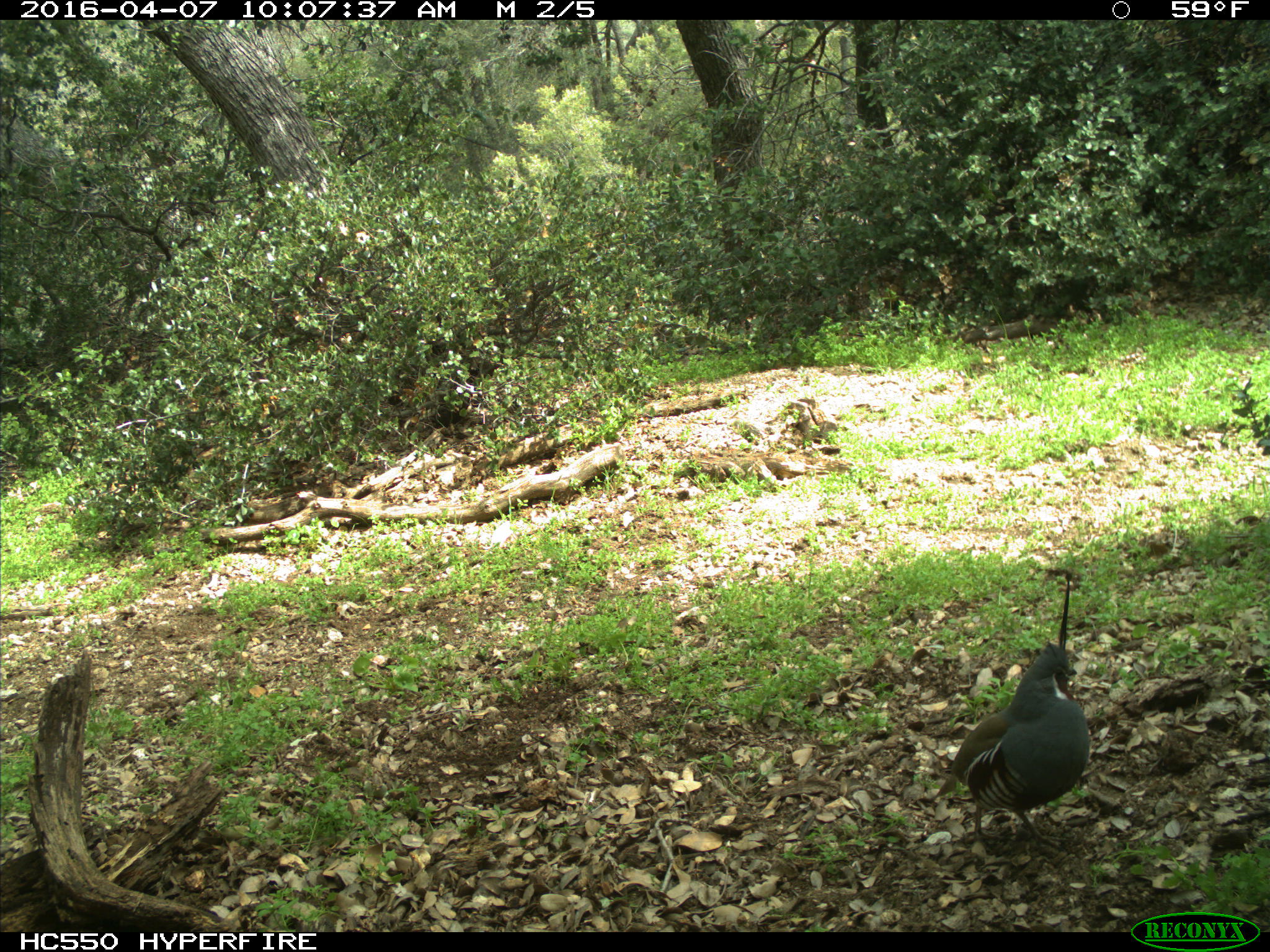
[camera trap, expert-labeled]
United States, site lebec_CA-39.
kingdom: Animalia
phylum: Chordata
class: Aves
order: Galliformes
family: Odontophoridae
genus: Callipepla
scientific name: Callipepla californica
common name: california quail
Callipepla californica (california quail).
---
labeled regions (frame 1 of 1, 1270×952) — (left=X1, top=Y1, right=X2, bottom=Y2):
animal: (left=952, top=572, right=1091, bottom=853)